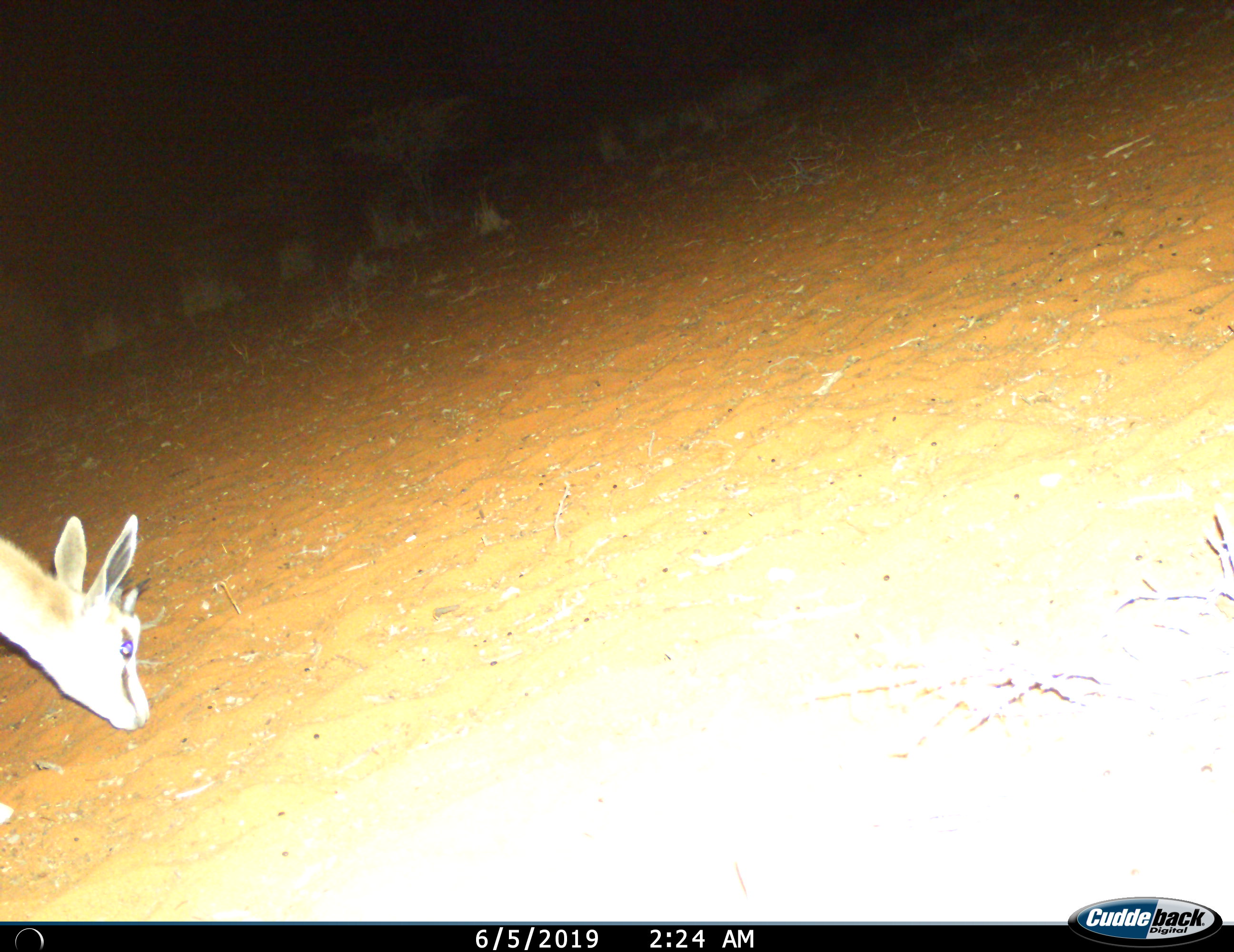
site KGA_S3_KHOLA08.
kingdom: Animalia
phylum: Chordata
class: Mammalia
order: Artiodactyla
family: Bovidae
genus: Antidorcas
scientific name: Antidorcas marsupialis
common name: springbok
Springbok (Antidorcas marsupialis), count 1. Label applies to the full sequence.